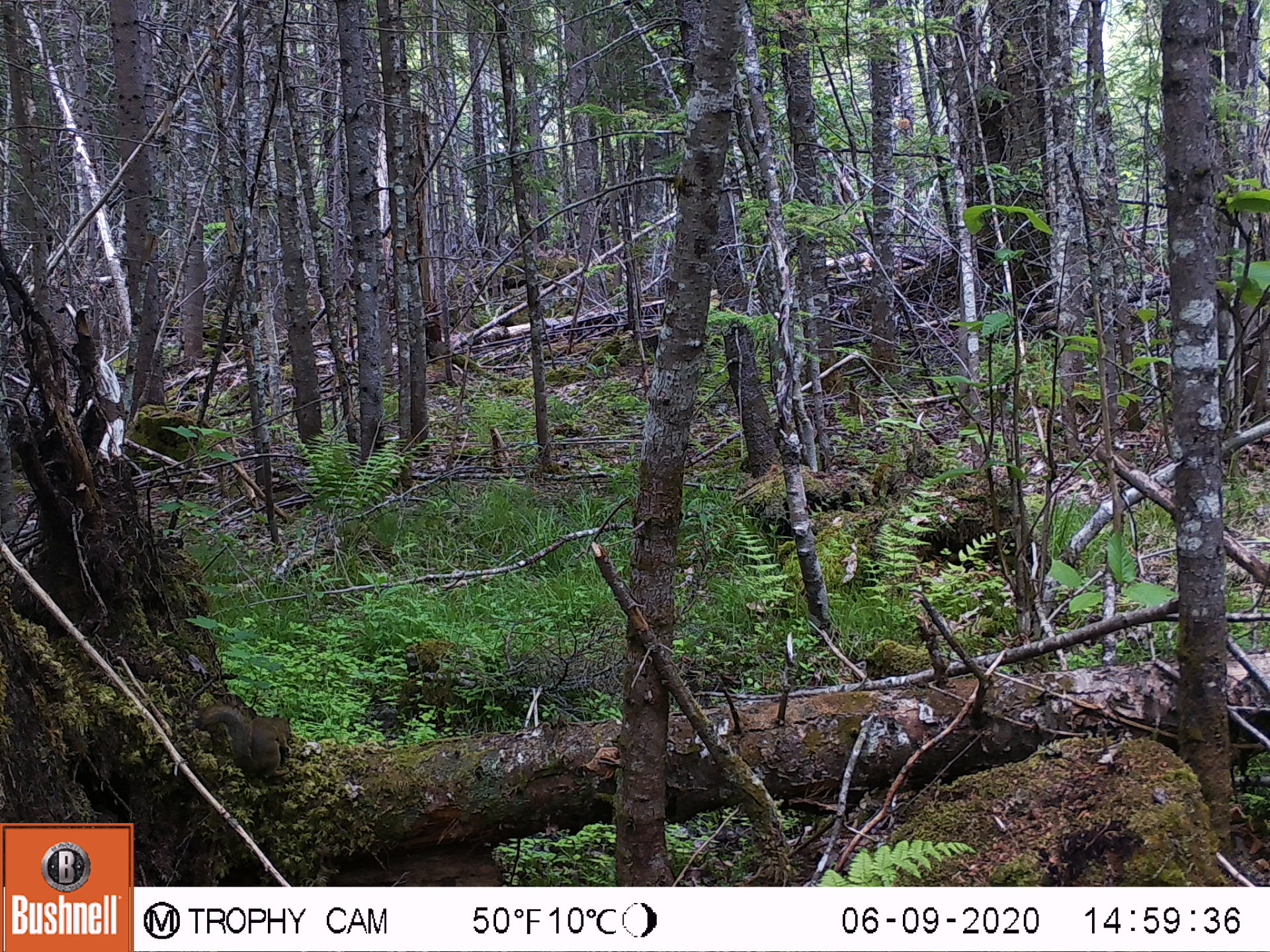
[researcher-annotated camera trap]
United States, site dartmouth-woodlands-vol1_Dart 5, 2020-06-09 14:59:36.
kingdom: Animalia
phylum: Chordata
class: Mammalia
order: Rodentia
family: Sciuridae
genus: Sciurus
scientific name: Sciurus carolinensis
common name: gray squirrel